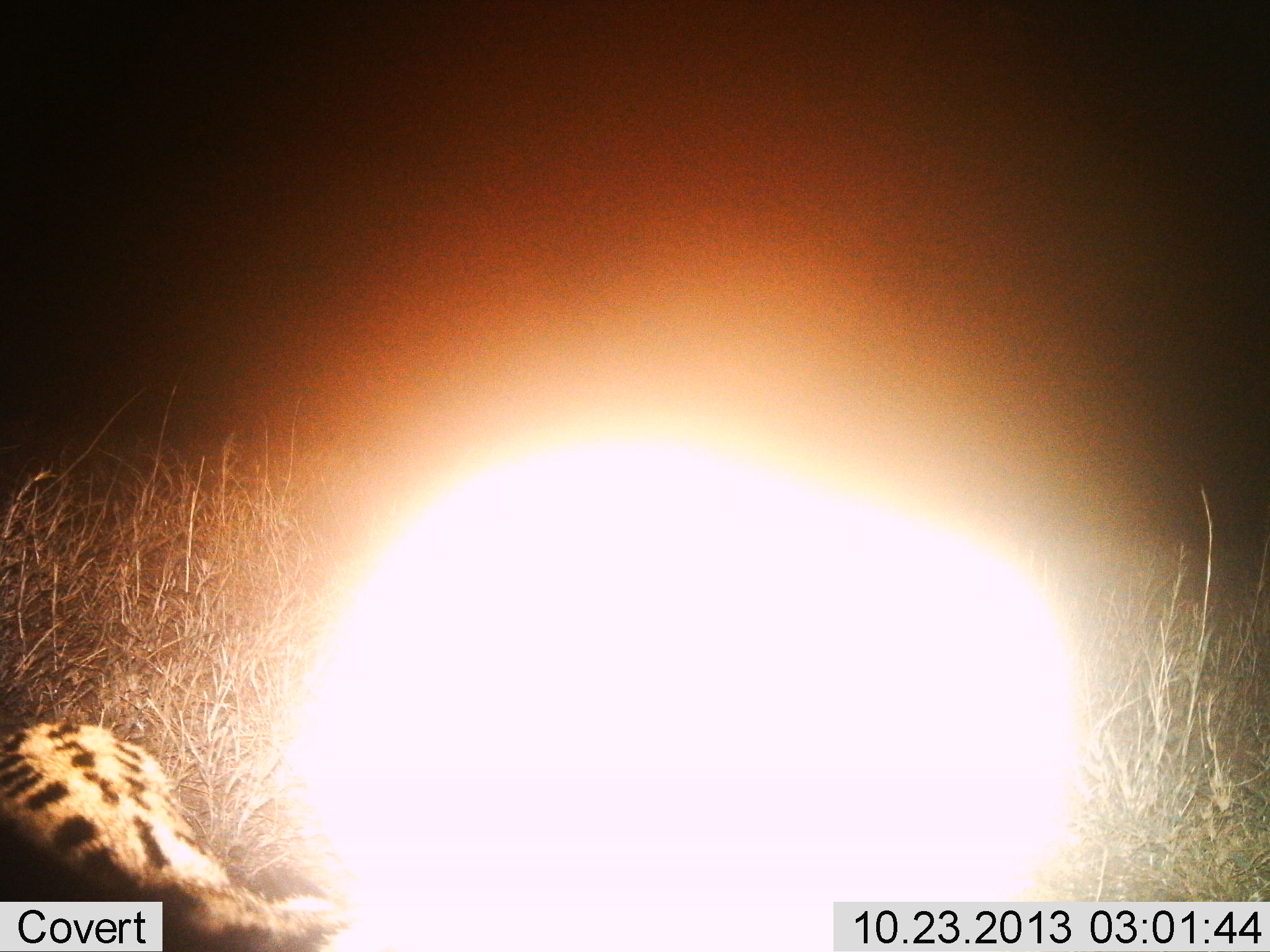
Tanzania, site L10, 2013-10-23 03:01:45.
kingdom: Animalia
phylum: Chordata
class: Mammalia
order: Carnivora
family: Felidae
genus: Leptailurus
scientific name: Leptailurus serval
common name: serval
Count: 1.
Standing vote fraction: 50%.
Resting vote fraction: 19%.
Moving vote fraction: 25%.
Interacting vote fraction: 6%.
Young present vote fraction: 0%.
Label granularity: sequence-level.